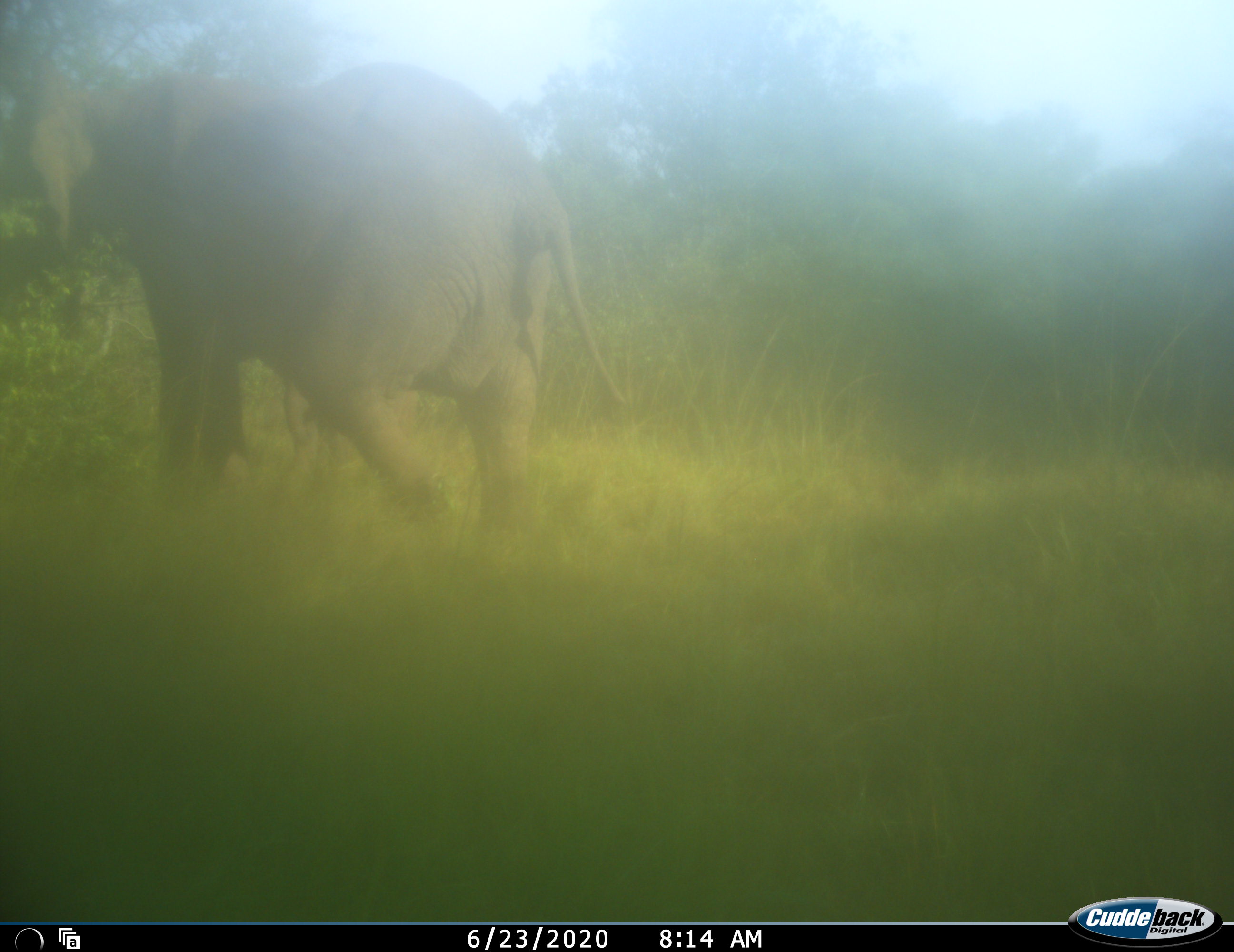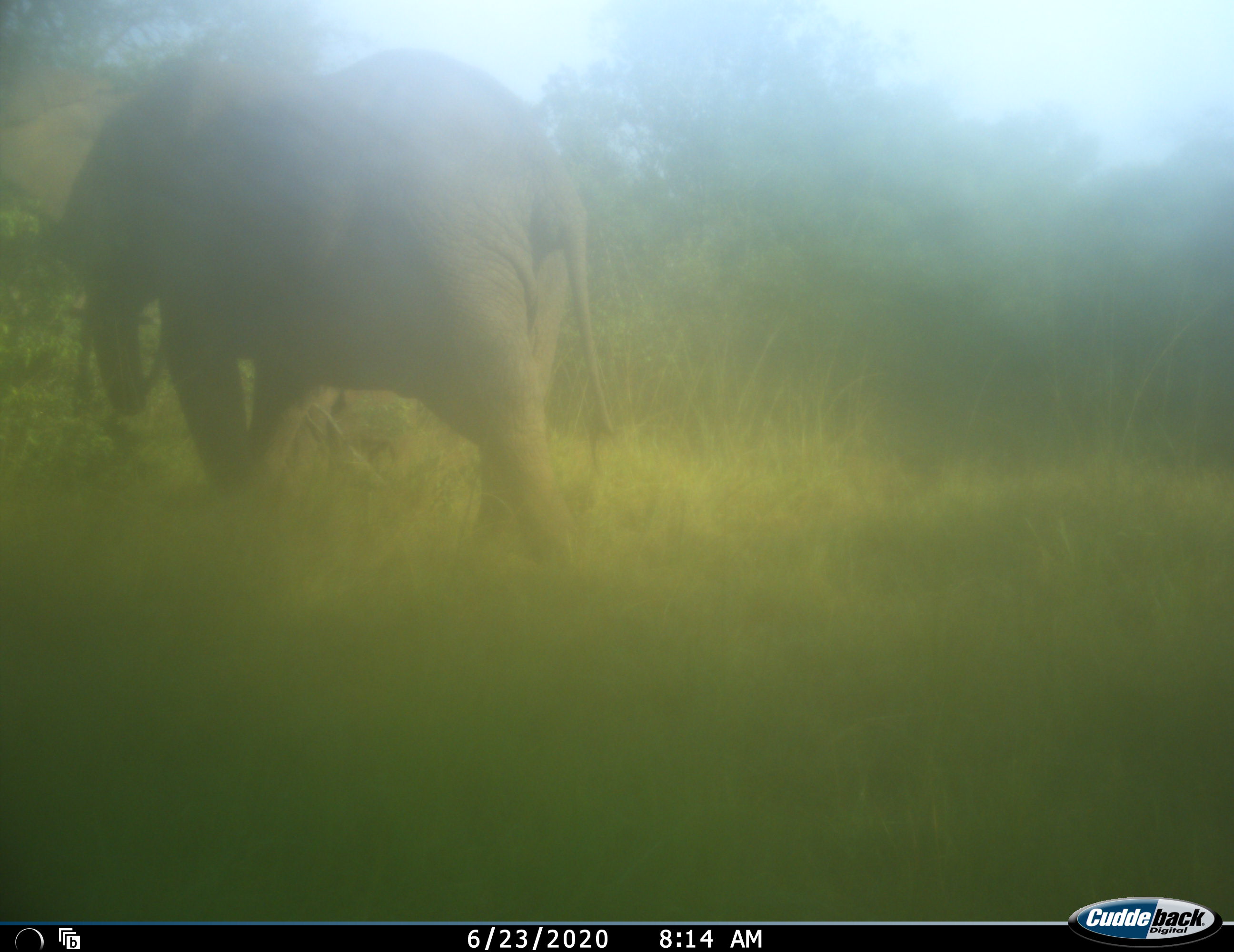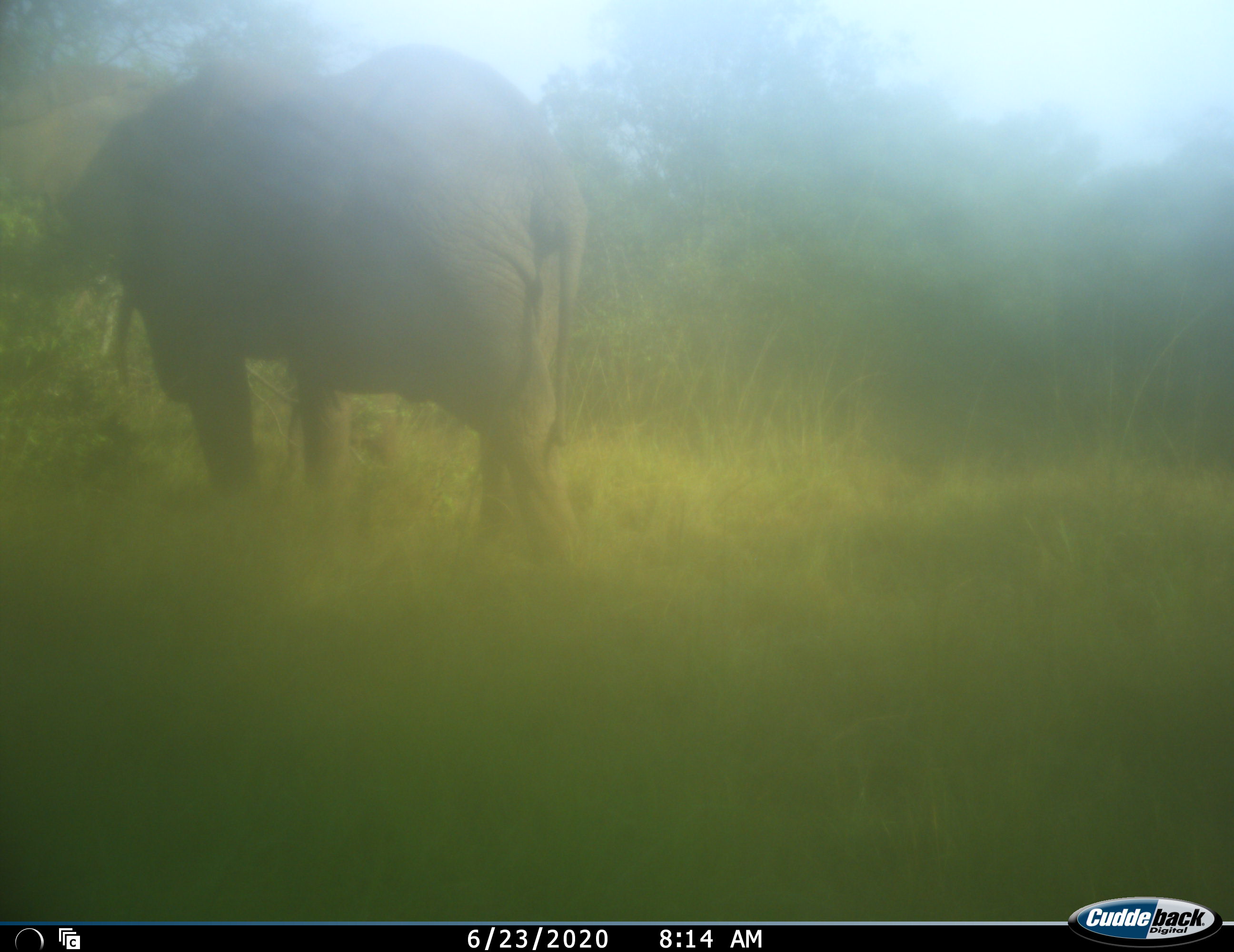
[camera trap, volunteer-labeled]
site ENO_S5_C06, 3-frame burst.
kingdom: Animalia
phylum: Chordata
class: Mammalia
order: Proboscidea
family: Elephantidae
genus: Loxodonta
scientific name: Loxodonta africana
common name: african bush elephant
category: elephant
Elephant (african bush elephant) (Loxodonta africana), count 1. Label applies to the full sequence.